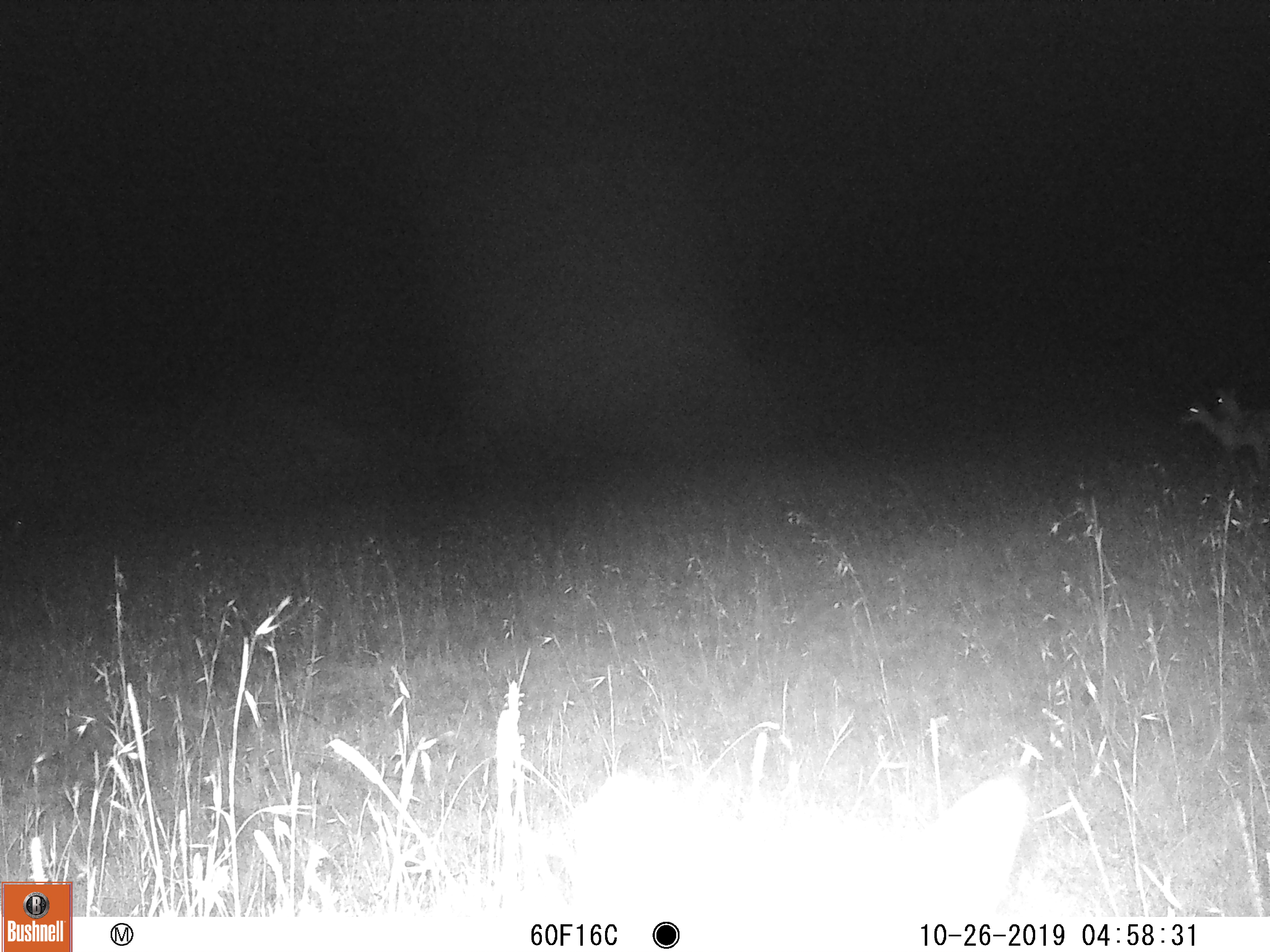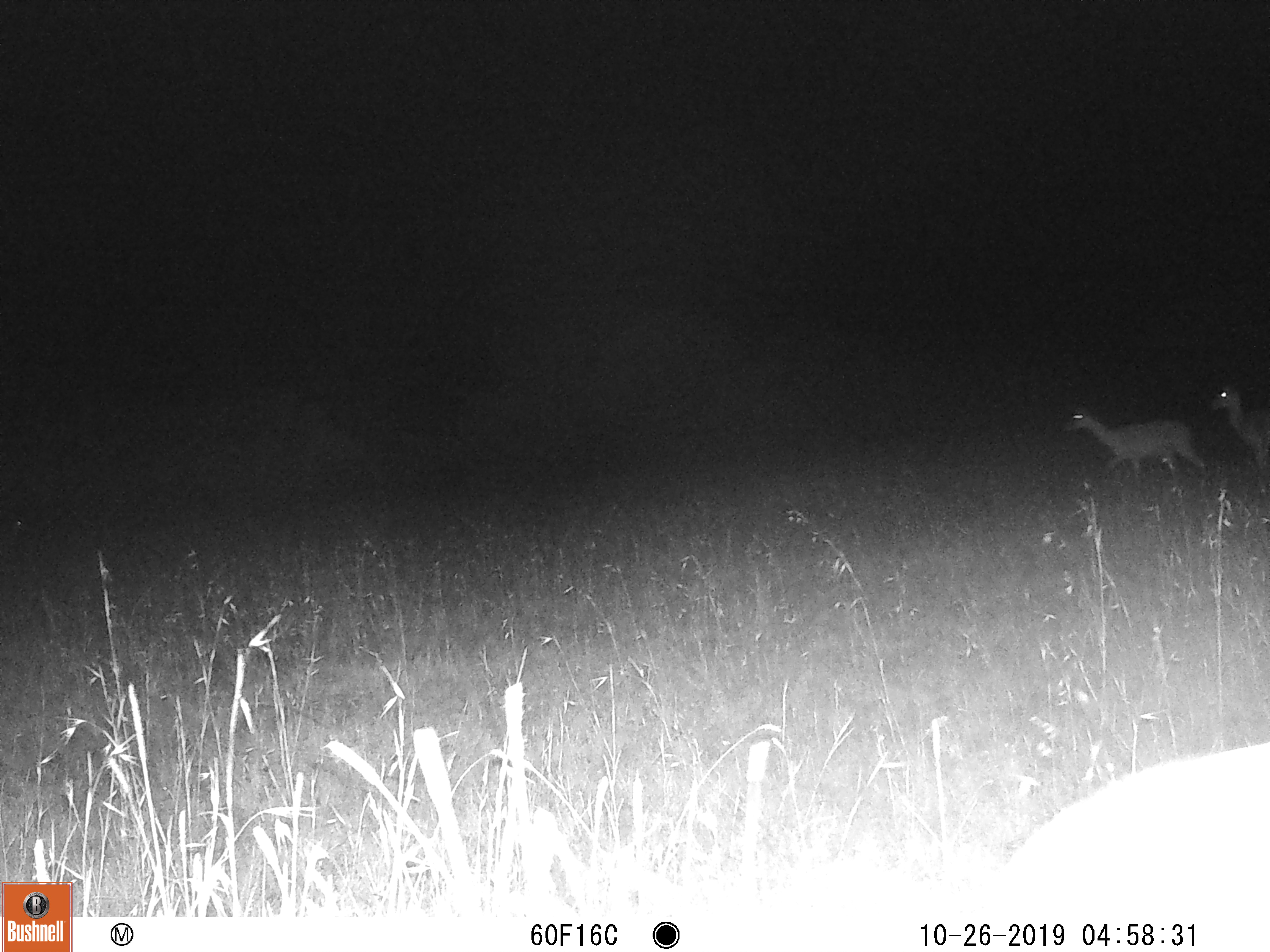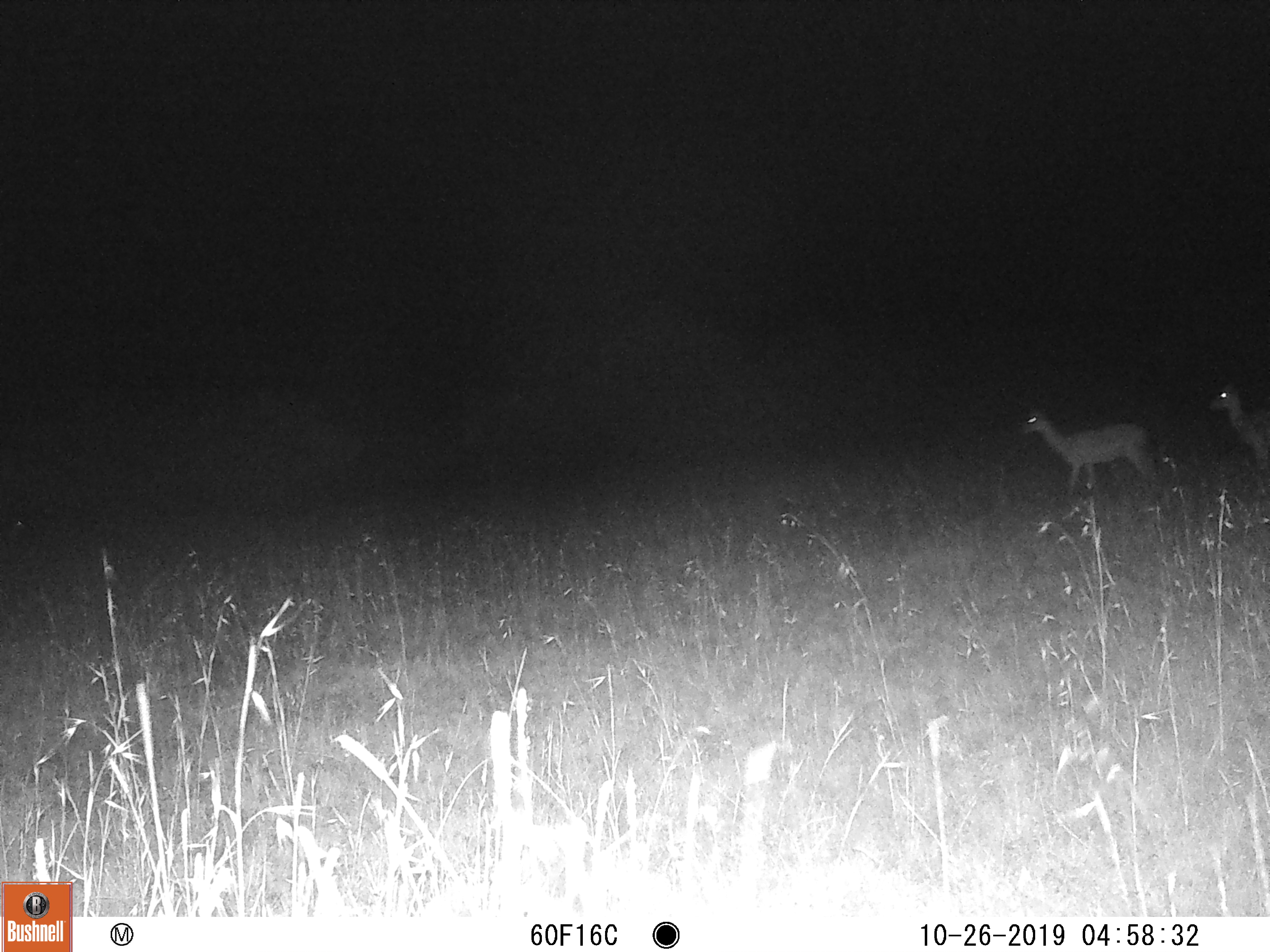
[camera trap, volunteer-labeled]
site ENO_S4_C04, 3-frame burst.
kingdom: Animalia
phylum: Chordata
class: Mammalia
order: Artiodactyla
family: Bovidae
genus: Aepyceros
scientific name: Aepyceros melampus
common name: impala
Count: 3.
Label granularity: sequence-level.